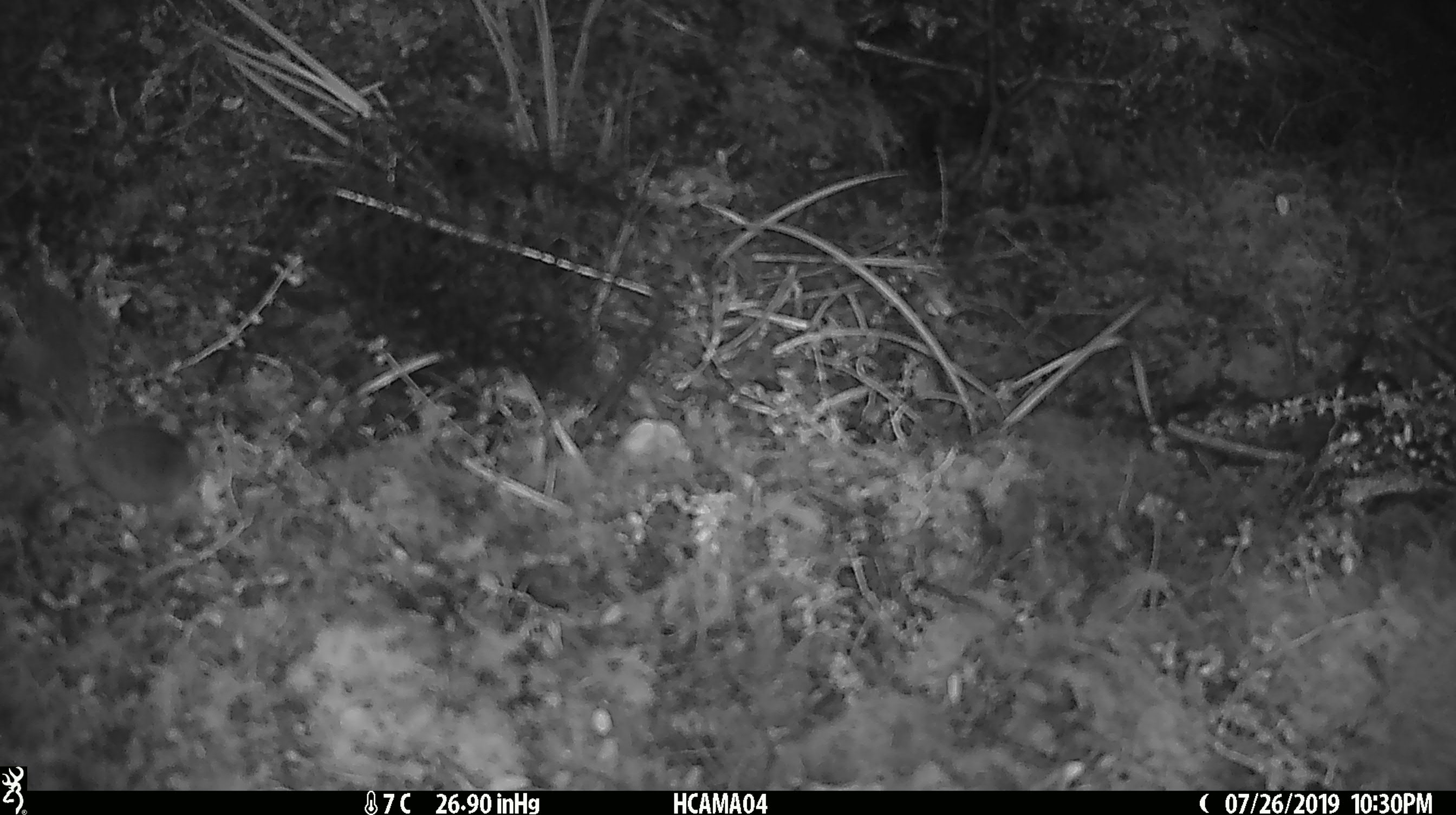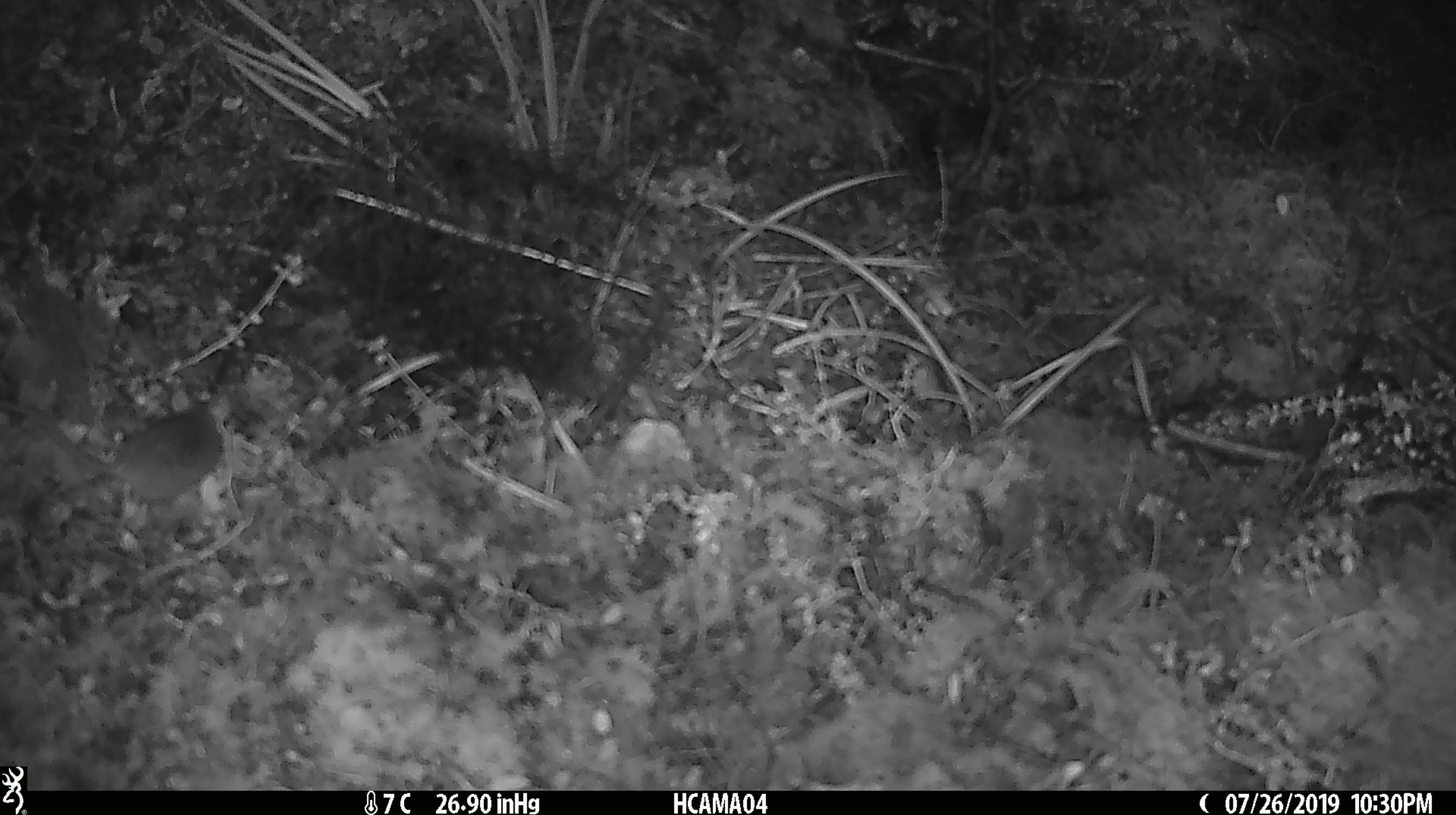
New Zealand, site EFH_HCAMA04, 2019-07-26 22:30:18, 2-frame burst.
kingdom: Animalia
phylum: Chordata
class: Mammalia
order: Rodentia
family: Muridae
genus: Mus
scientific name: Mus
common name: mouse